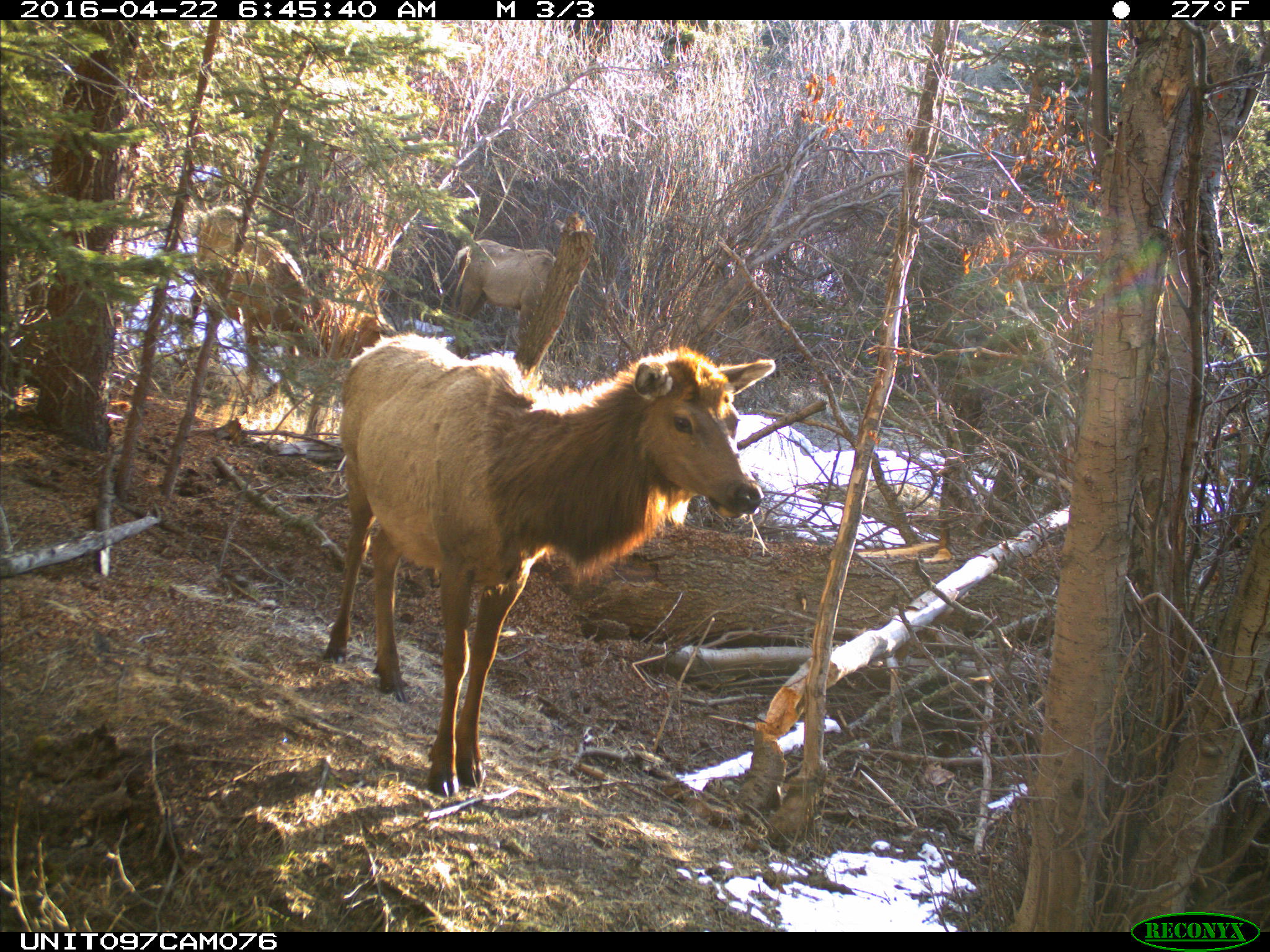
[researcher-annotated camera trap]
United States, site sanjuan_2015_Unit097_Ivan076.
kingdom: Animalia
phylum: Chordata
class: Mammalia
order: Artiodactyla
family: Cervidae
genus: Cervus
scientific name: Cervus elaphus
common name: red deer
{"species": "Cervus elaphus (red deer)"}